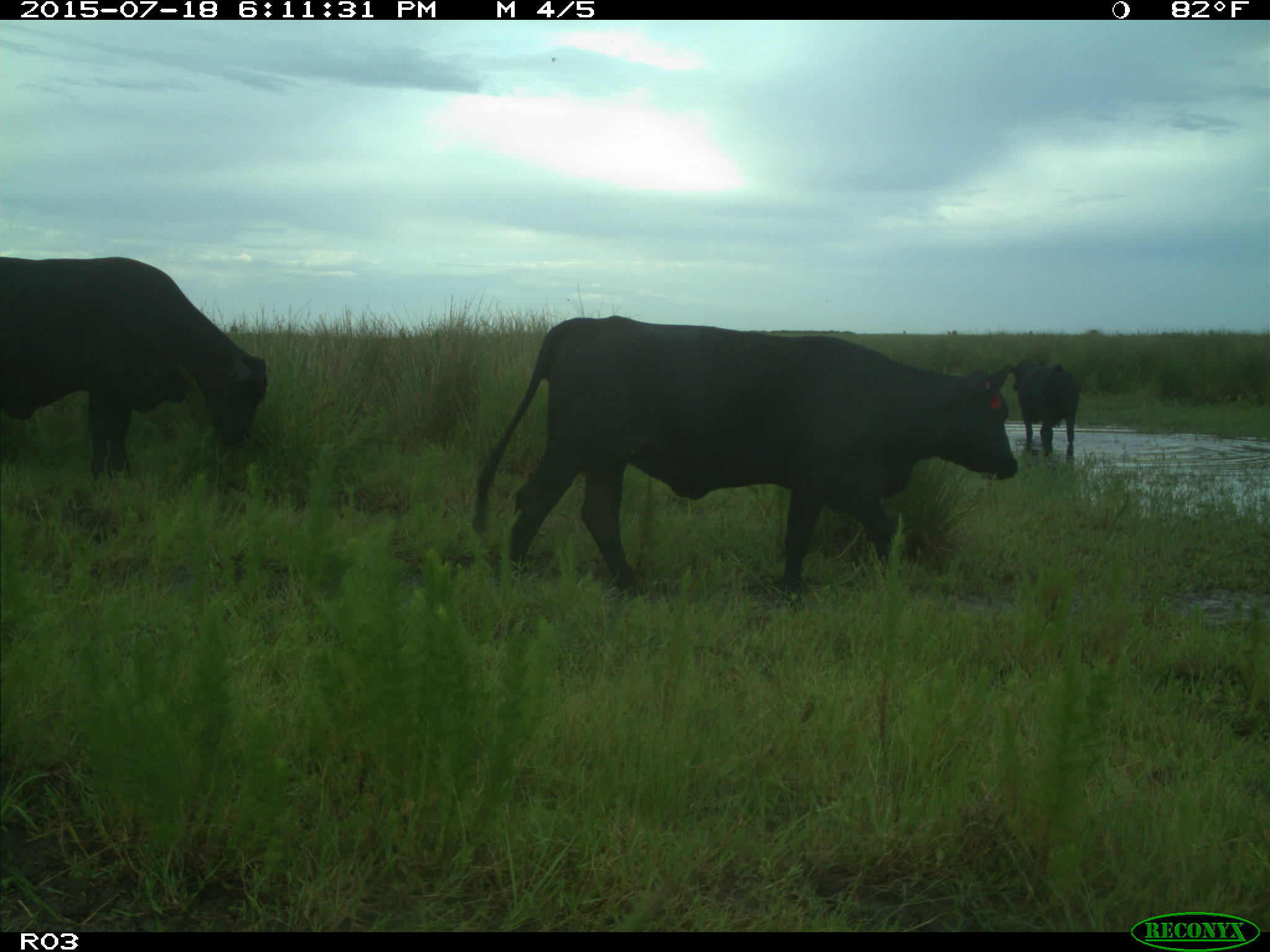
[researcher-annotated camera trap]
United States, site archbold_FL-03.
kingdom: Animalia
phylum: Chordata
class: Mammalia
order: Artiodactyla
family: Bovidae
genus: Bos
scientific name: Bos taurus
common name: domestic cow